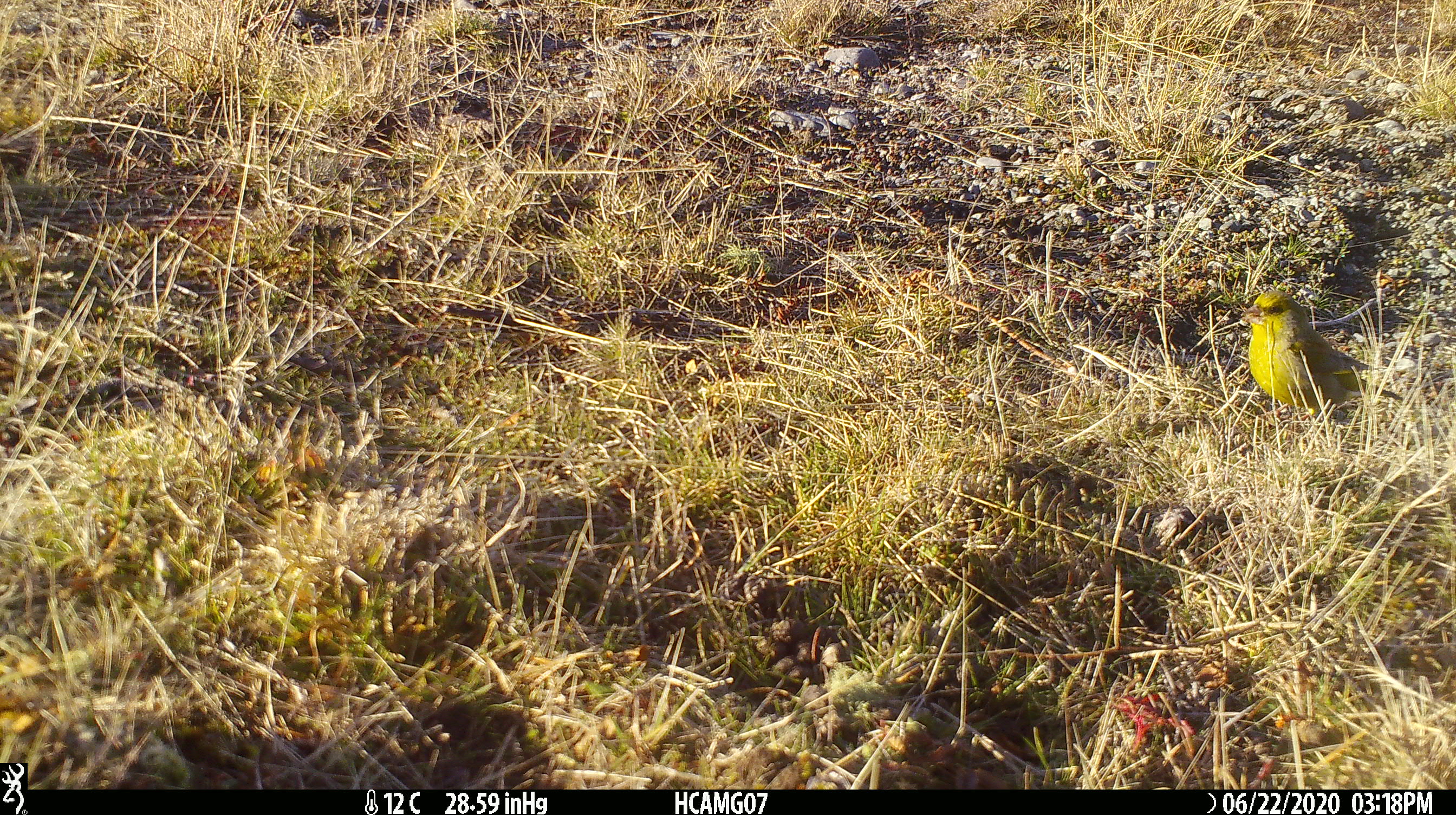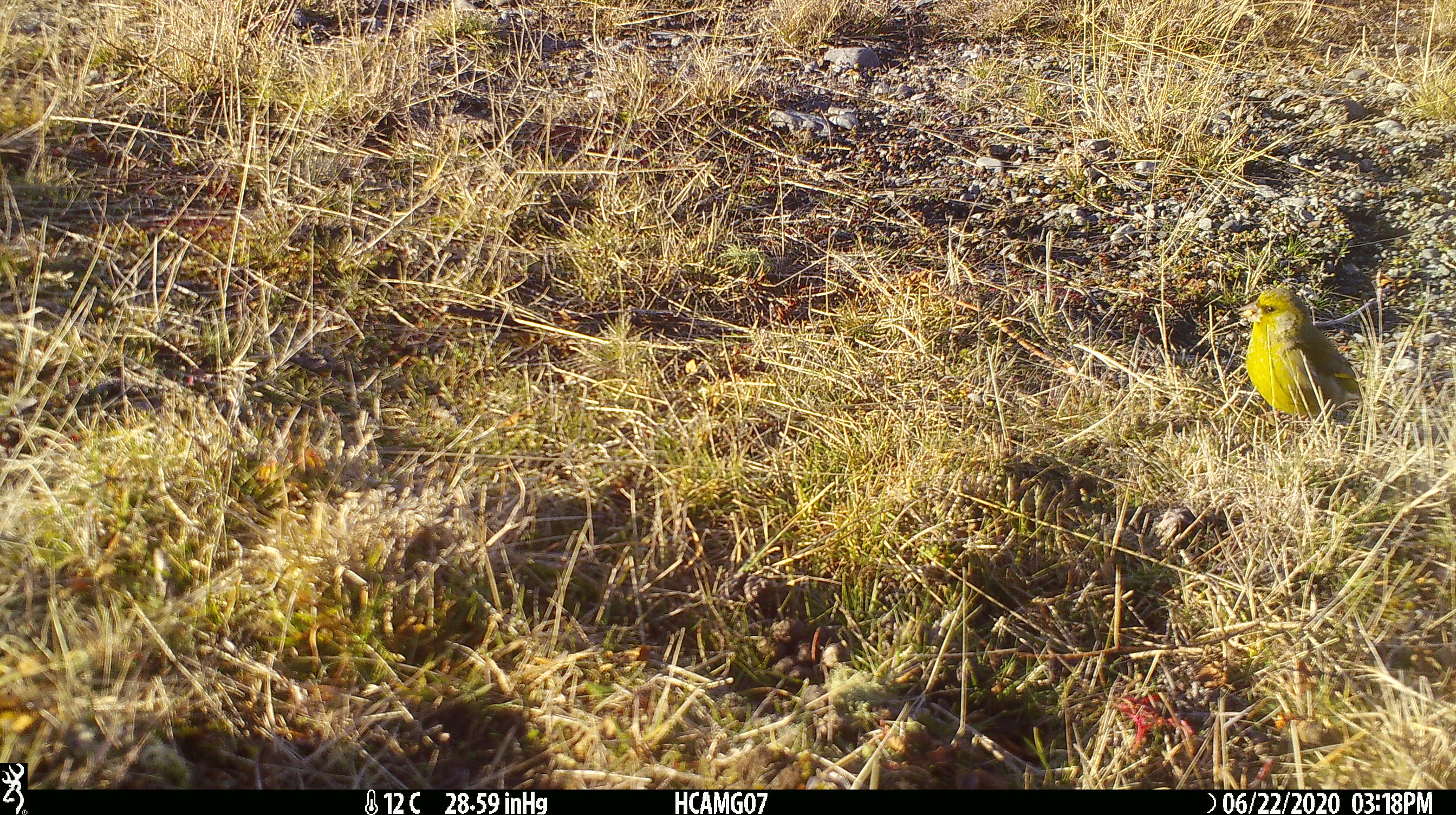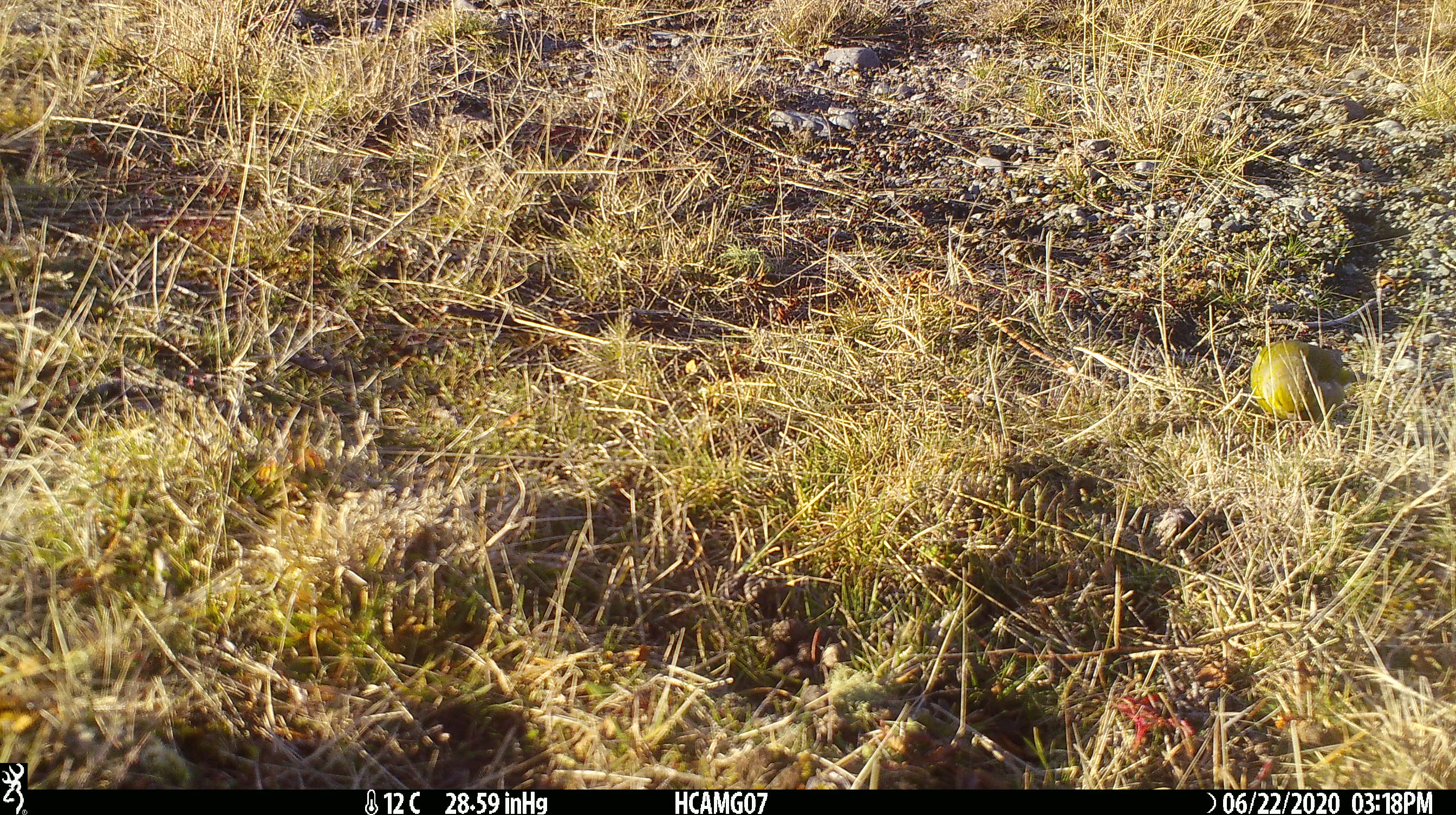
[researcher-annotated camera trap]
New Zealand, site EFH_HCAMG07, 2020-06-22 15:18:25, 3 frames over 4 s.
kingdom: Animalia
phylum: Chordata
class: Aves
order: Passeriformes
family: Fringillidae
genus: Chloris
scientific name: Chloris chloris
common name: greenfinch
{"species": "greenfinch (Chloris chloris)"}